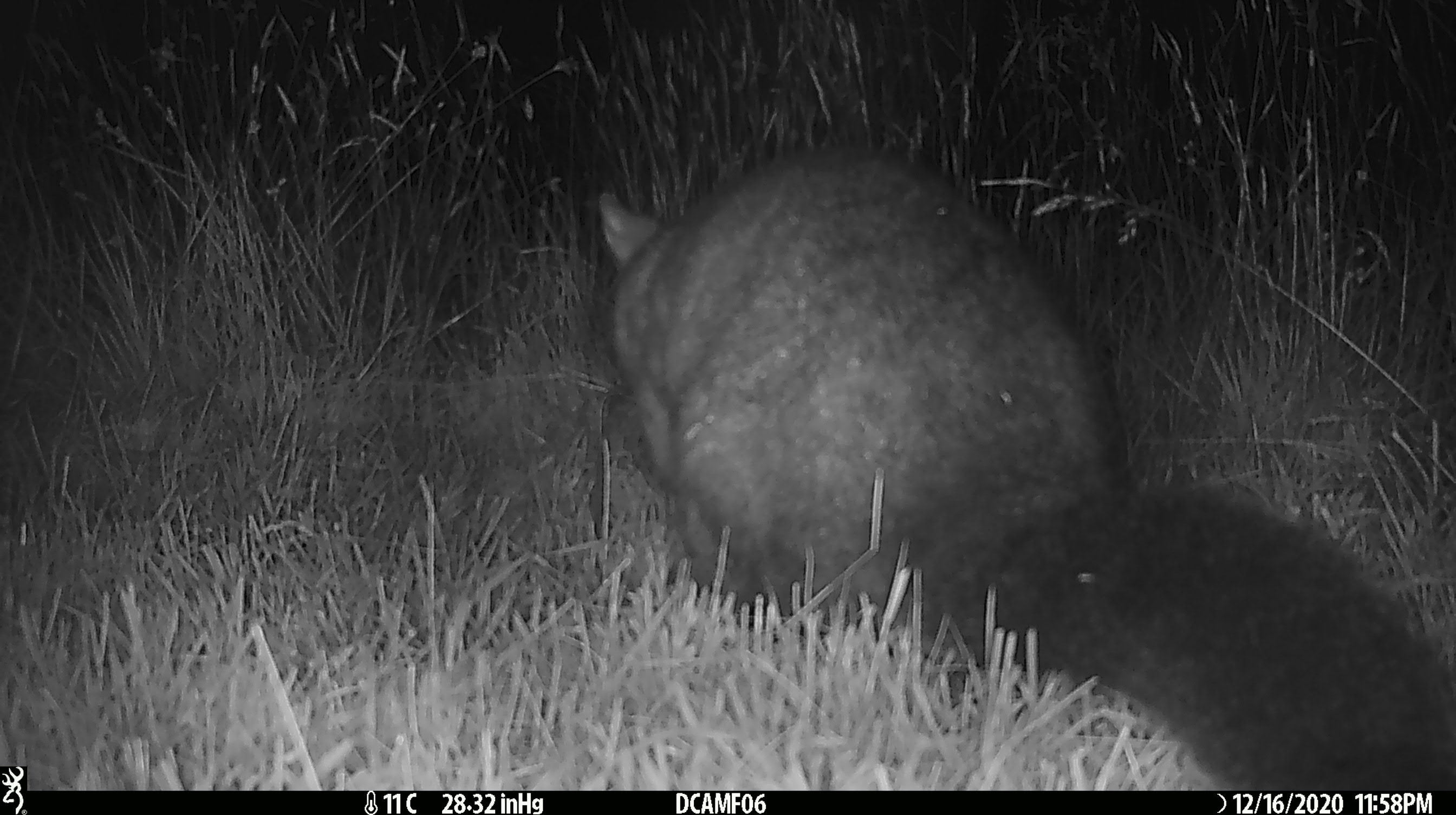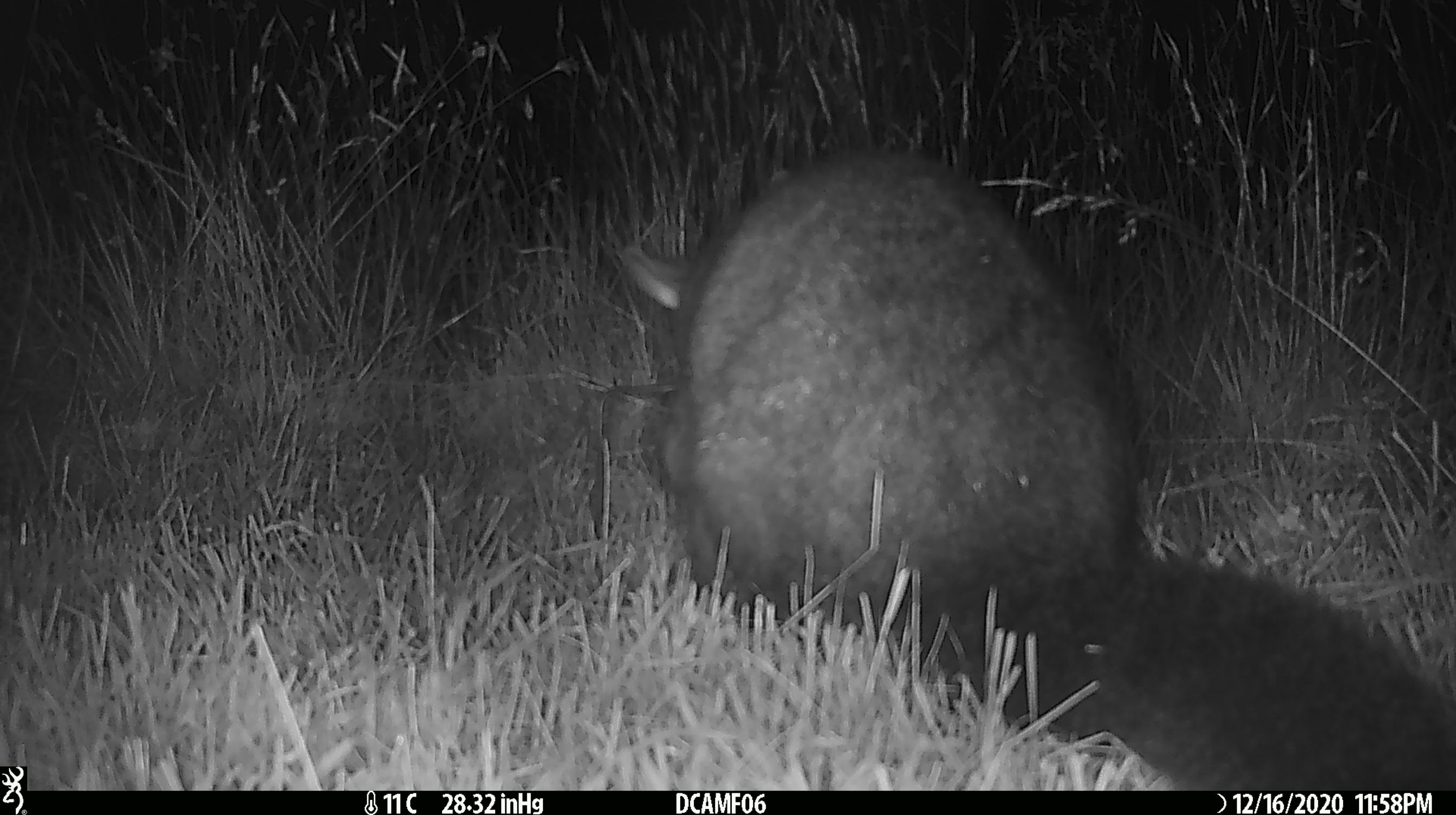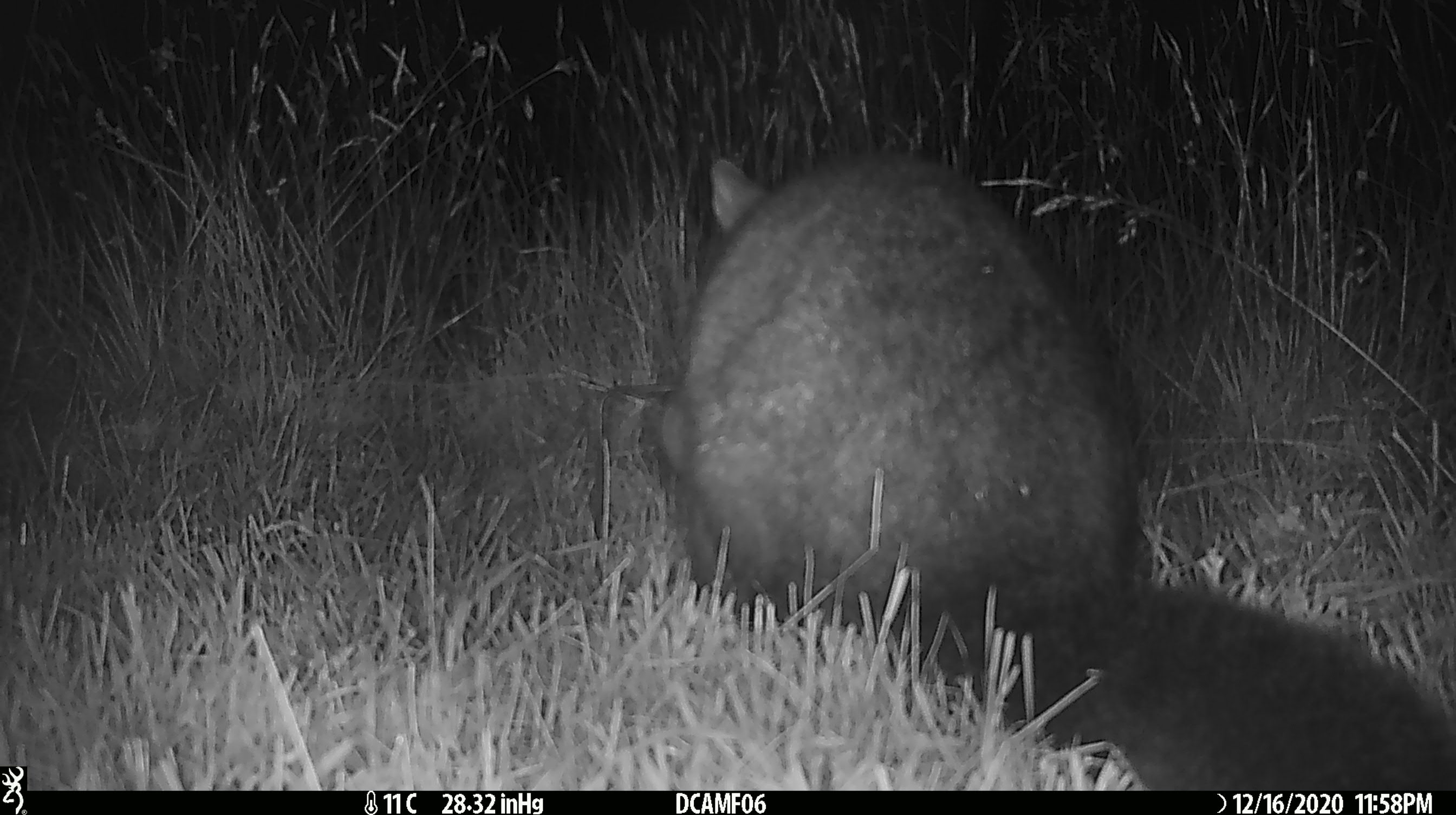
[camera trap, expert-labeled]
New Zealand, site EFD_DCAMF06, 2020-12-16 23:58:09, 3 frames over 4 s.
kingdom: Animalia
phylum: Chordata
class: Mammalia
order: Diprotodontia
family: Phalangeridae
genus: Trichosurus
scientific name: Trichosurus vulpecula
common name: common brushtail possum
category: possum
Possum (common brushtail possum) (Trichosurus vulpecula).